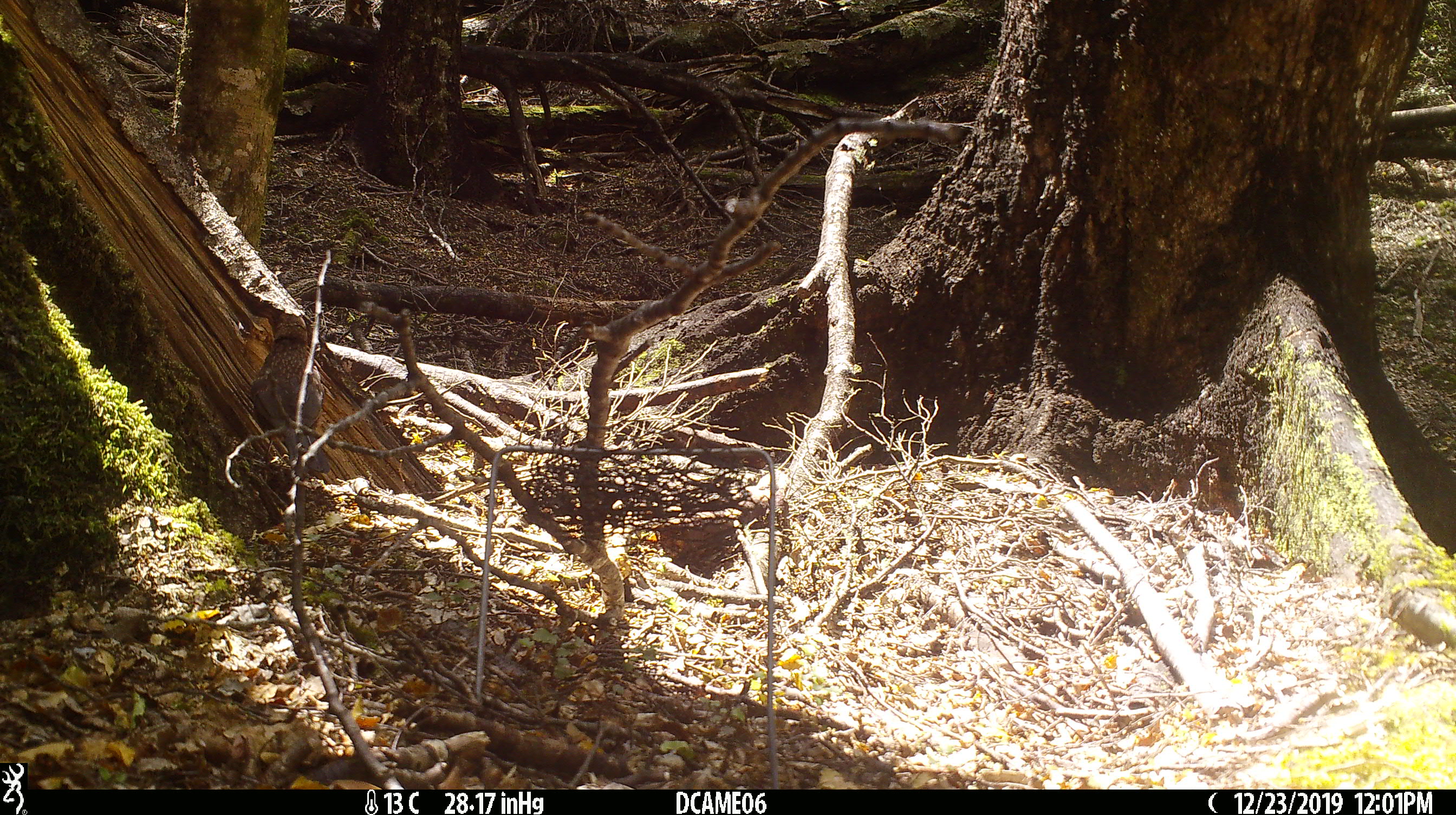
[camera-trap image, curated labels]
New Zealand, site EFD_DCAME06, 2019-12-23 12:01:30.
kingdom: Animalia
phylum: Chordata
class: Aves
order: Passeriformes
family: Turdidae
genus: Turdus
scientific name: Turdus philomelos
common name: song thrush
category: thrush